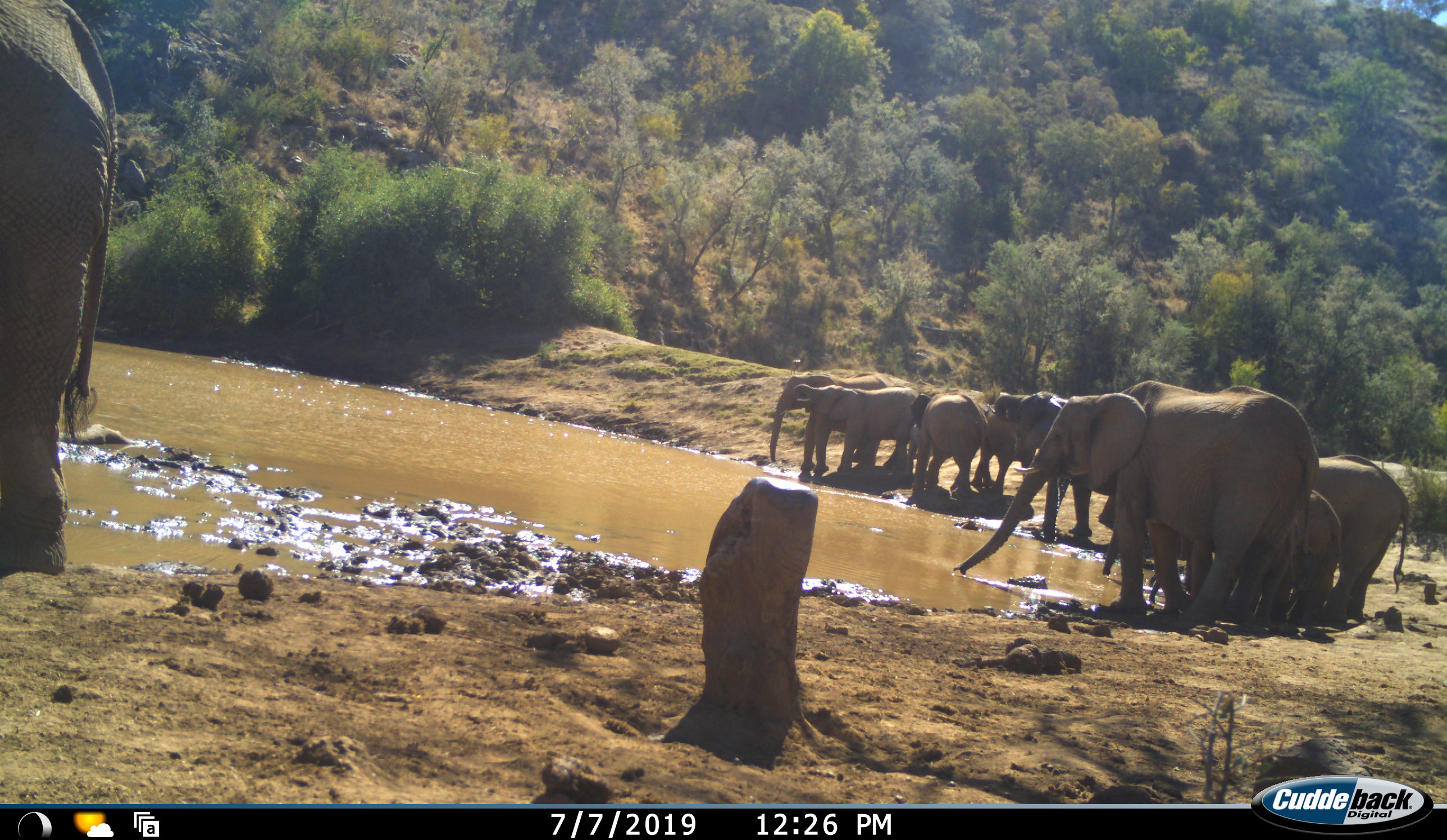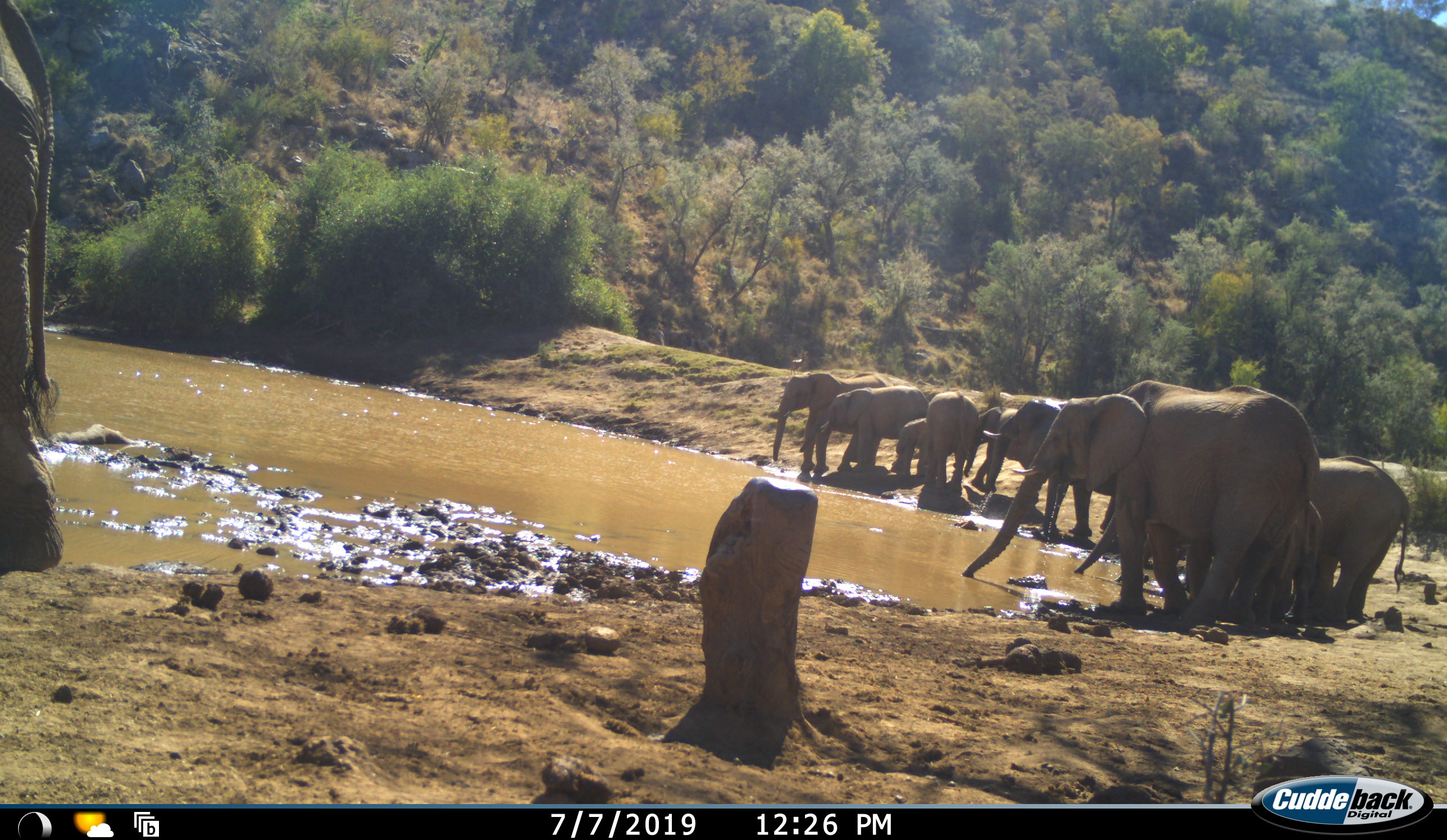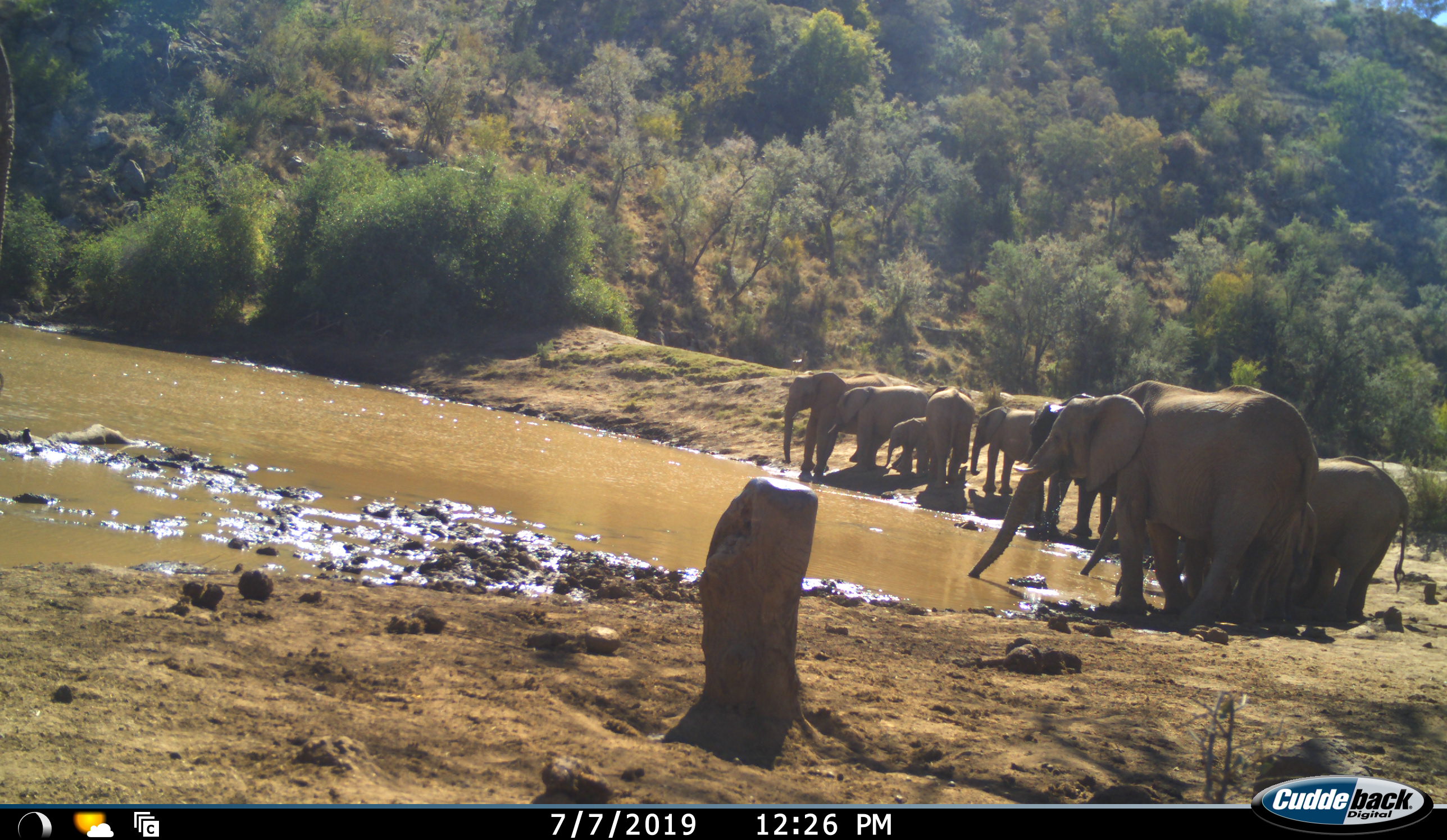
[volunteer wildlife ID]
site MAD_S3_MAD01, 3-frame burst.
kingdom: Animalia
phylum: Chordata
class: Mammalia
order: Proboscidea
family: Elephantidae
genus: Loxodonta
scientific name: Loxodonta africana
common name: african bush elephant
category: elephant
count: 11-50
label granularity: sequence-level